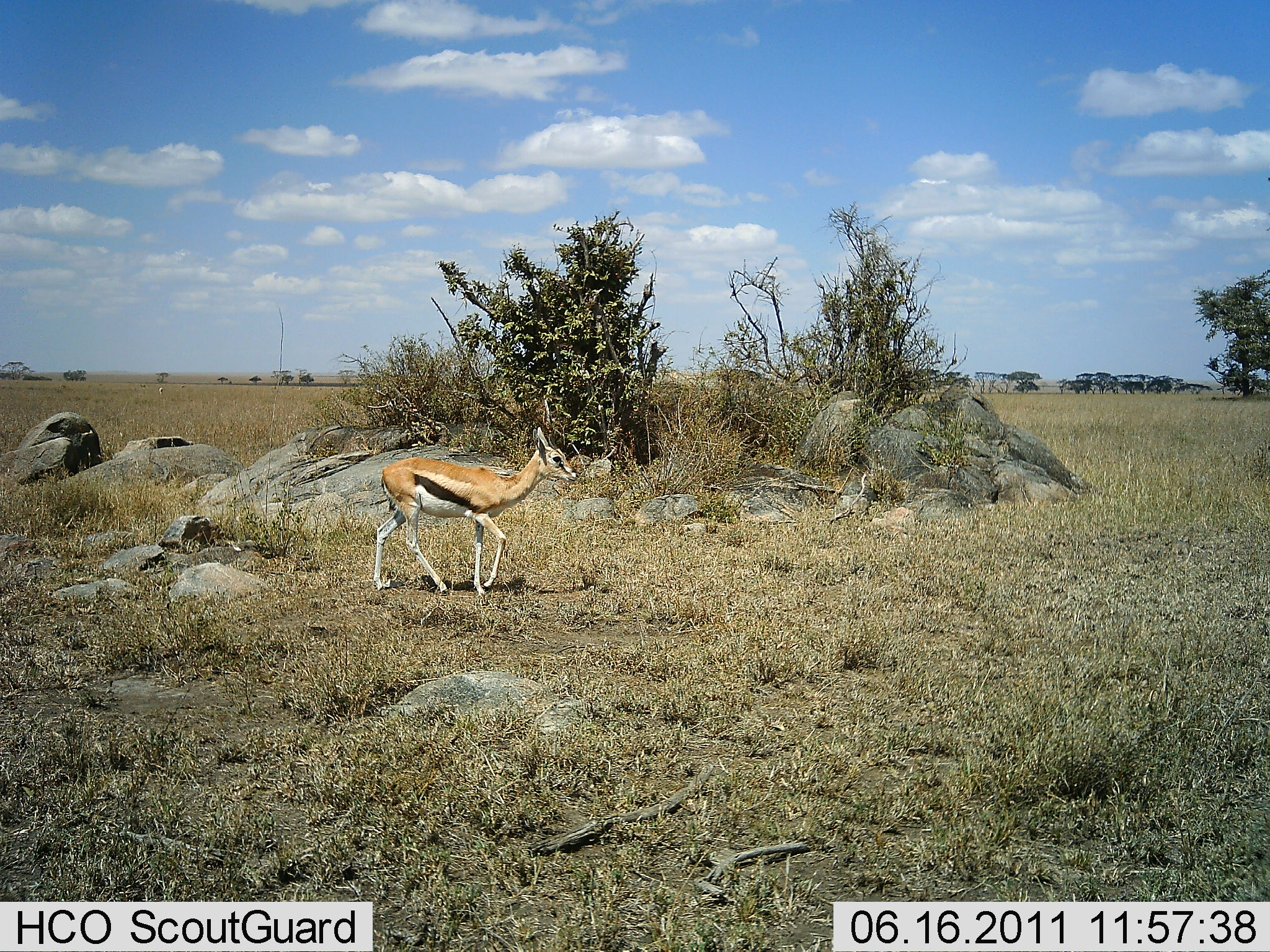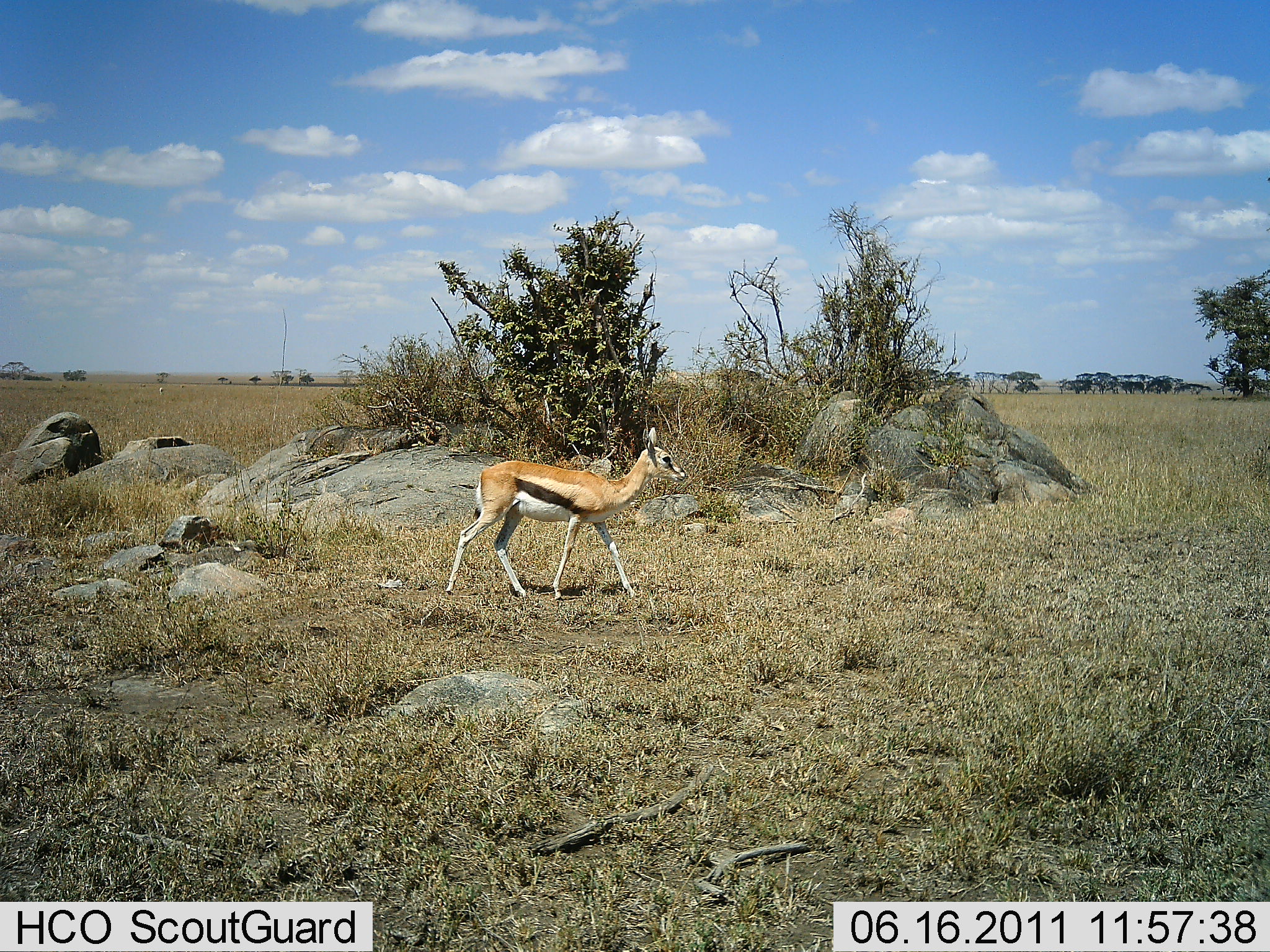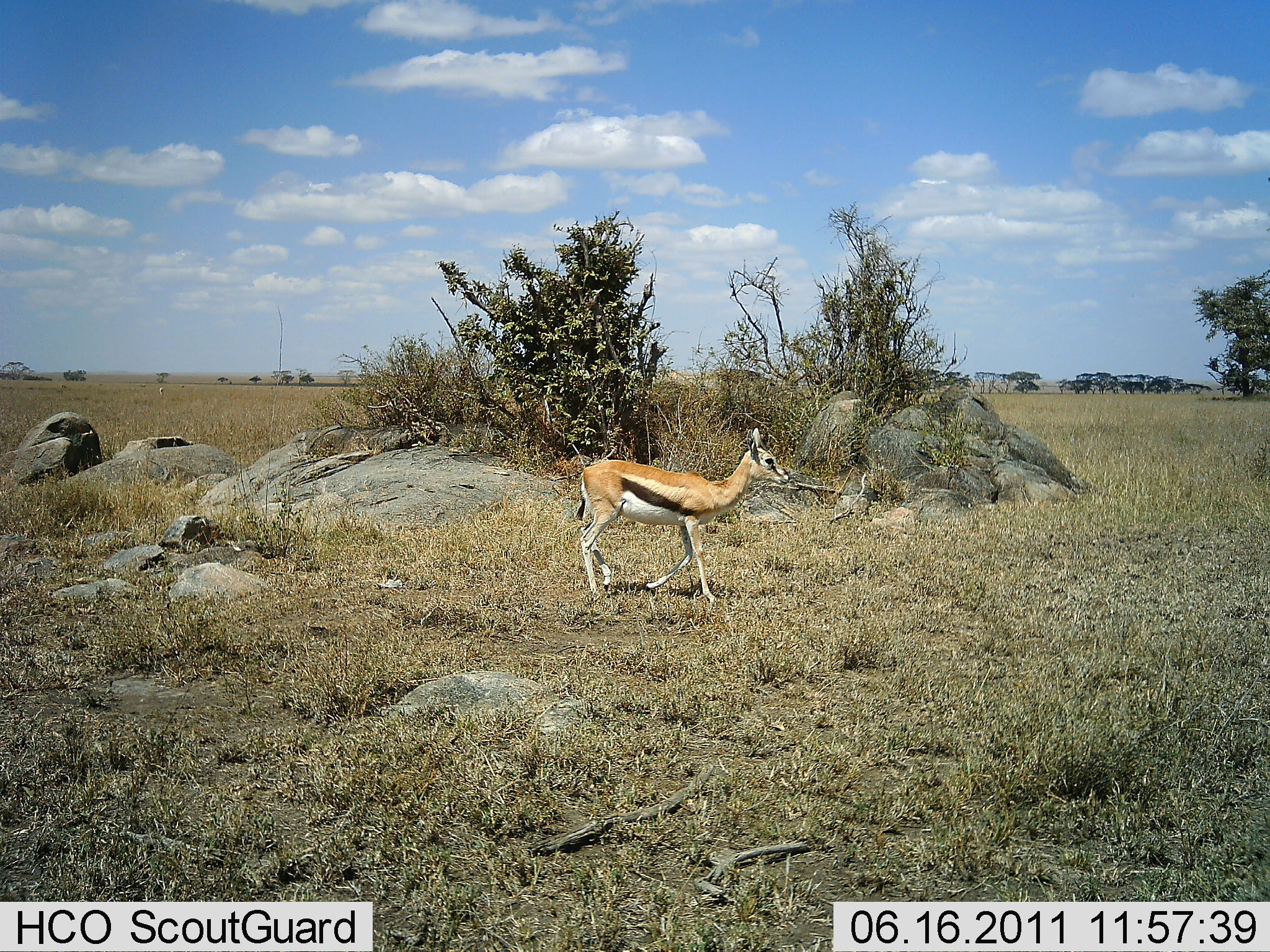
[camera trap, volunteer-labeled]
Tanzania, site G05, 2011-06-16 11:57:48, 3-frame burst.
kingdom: Animalia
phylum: Chordata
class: Mammalia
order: Artiodactyla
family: Bovidae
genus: Eudorcas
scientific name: Eudorcas thomsonii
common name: thomson's gazelle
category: gazellethomsons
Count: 1.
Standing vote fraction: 8%.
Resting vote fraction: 0%.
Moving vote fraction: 100%.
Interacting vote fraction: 0%.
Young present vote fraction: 8%.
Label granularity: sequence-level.